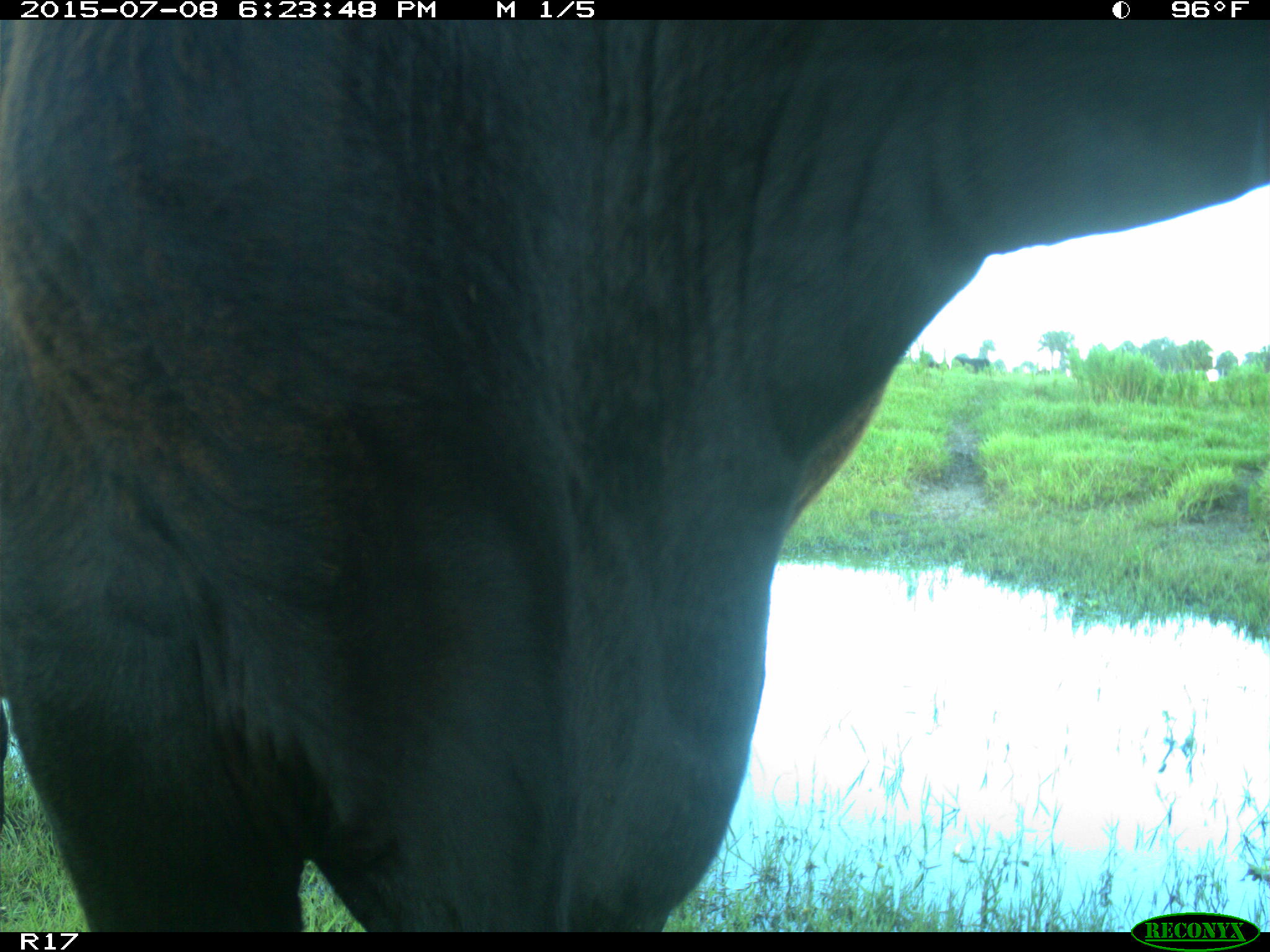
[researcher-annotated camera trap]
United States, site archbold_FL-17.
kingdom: Animalia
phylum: Chordata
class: Mammalia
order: Artiodactyla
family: Bovidae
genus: Bos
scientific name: Bos taurus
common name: domestic cow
Bos taurus (domestic cow).